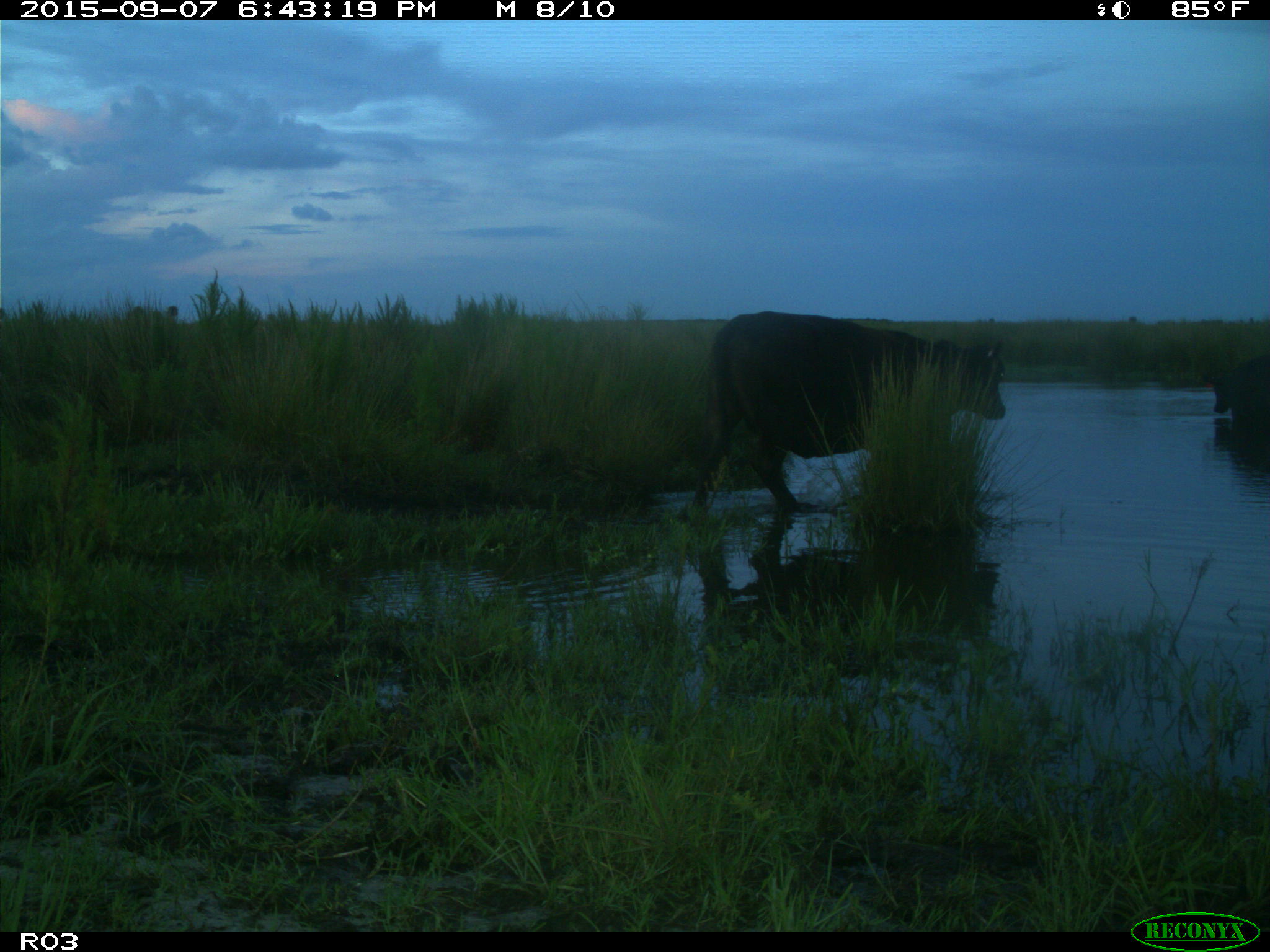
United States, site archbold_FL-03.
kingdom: Animalia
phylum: Chordata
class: Mammalia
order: Artiodactyla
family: Bovidae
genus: Bos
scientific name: Bos taurus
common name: domestic cow